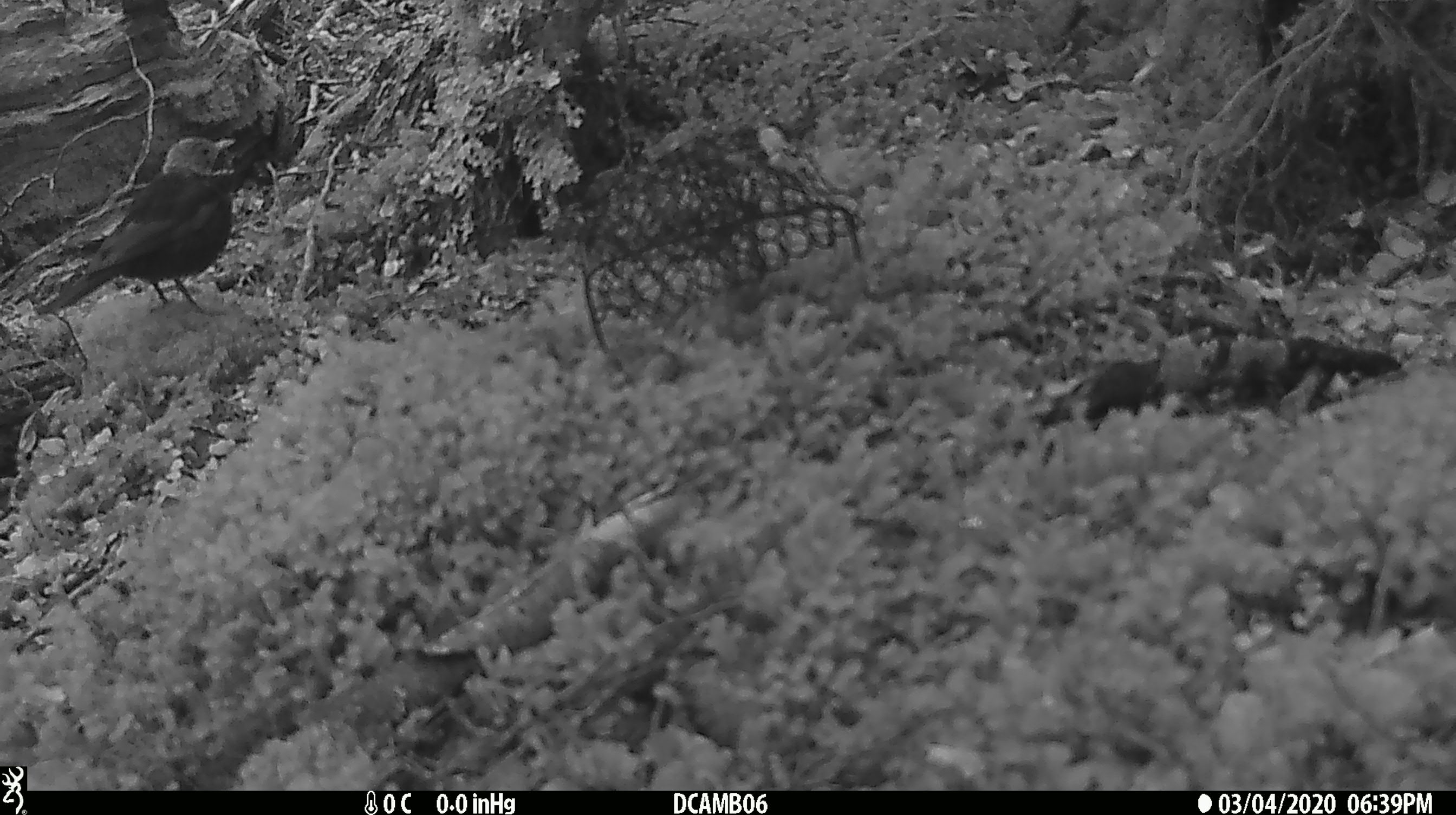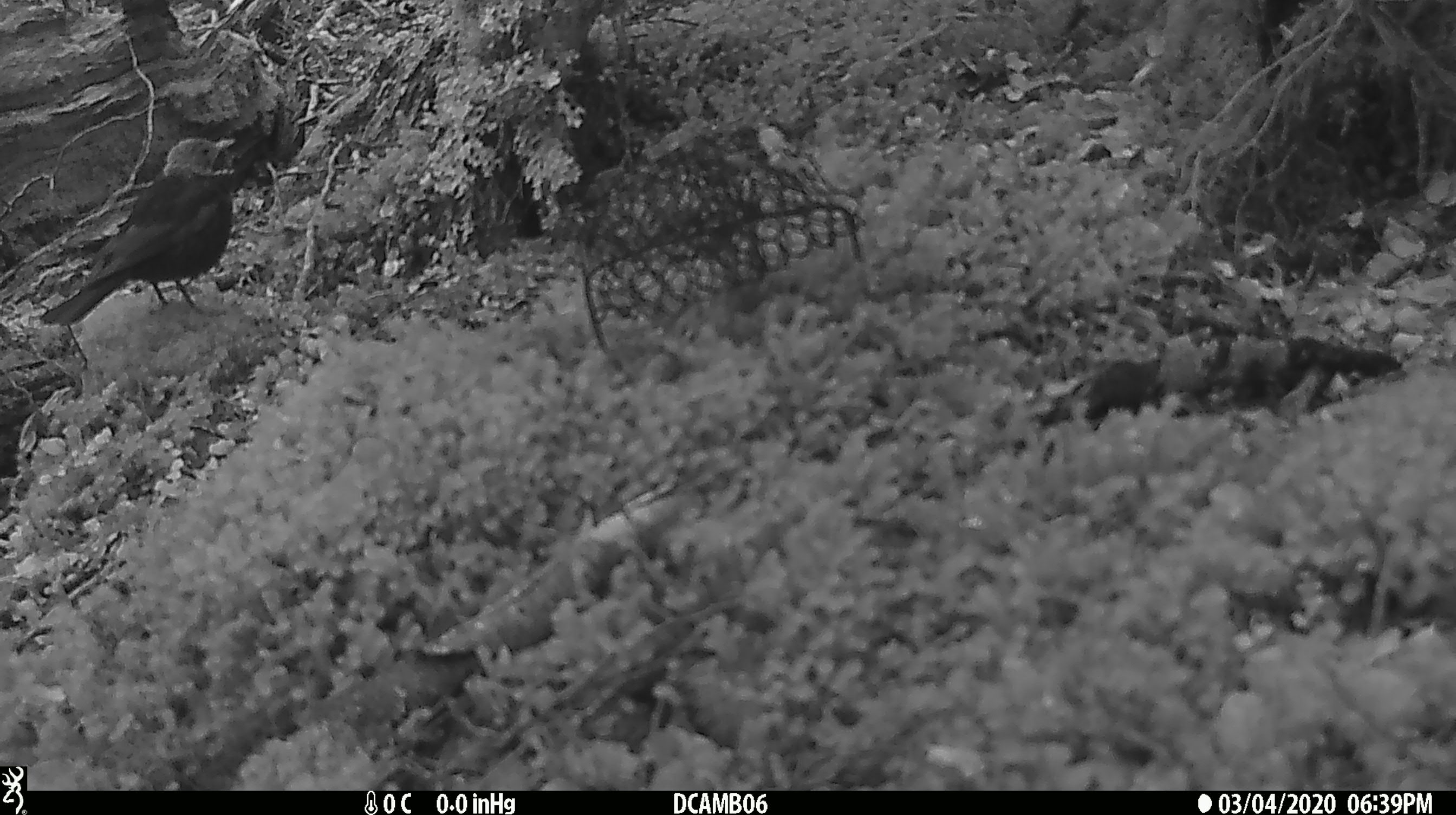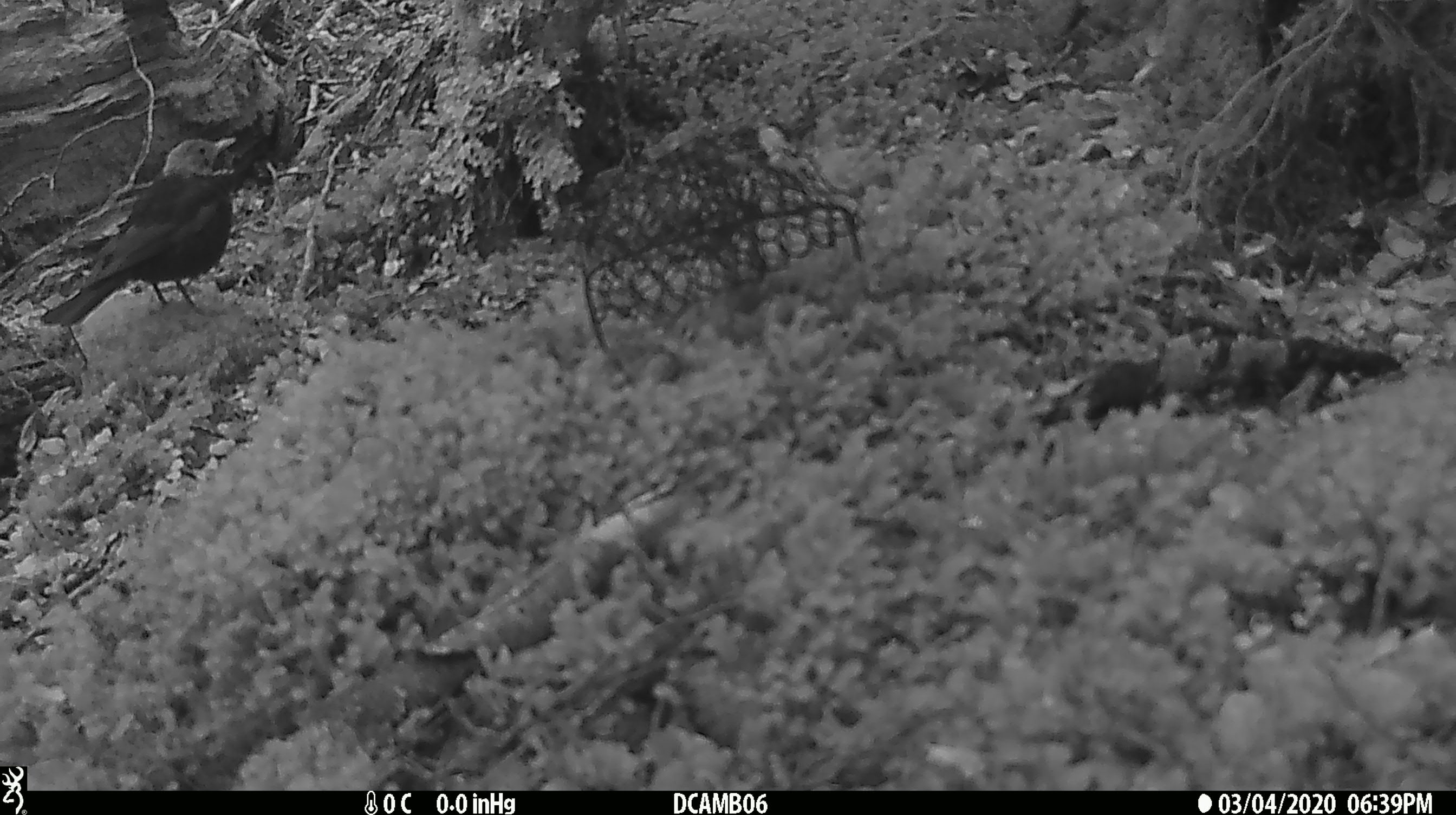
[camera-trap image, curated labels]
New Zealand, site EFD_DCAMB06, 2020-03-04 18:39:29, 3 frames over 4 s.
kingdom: Animalia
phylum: Chordata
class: Aves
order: Passeriformes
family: Turdidae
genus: Turdus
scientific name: Turdus merula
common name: eurasian blackbird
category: blackbird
Blackbird (eurasian blackbird) (Turdus merula).